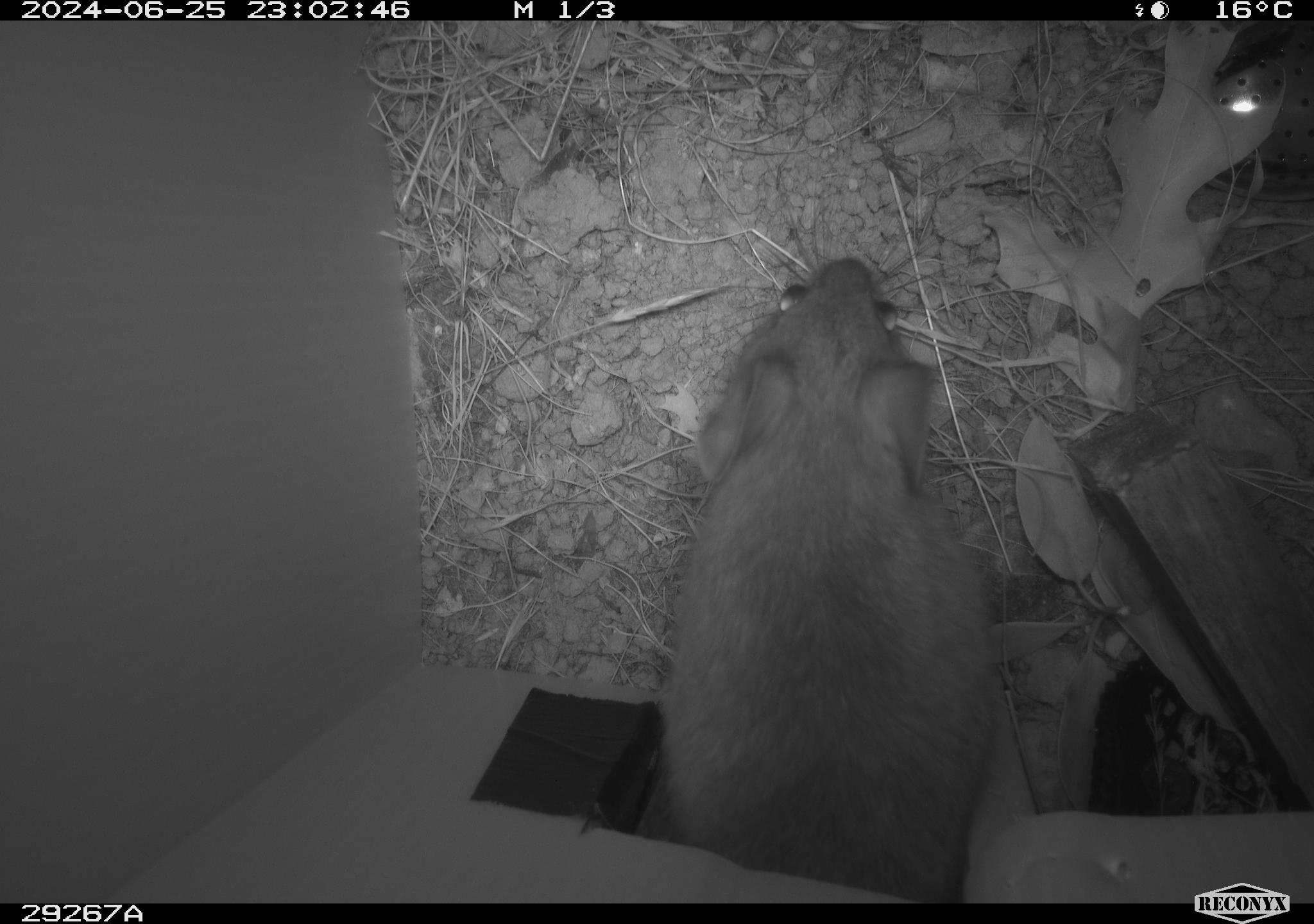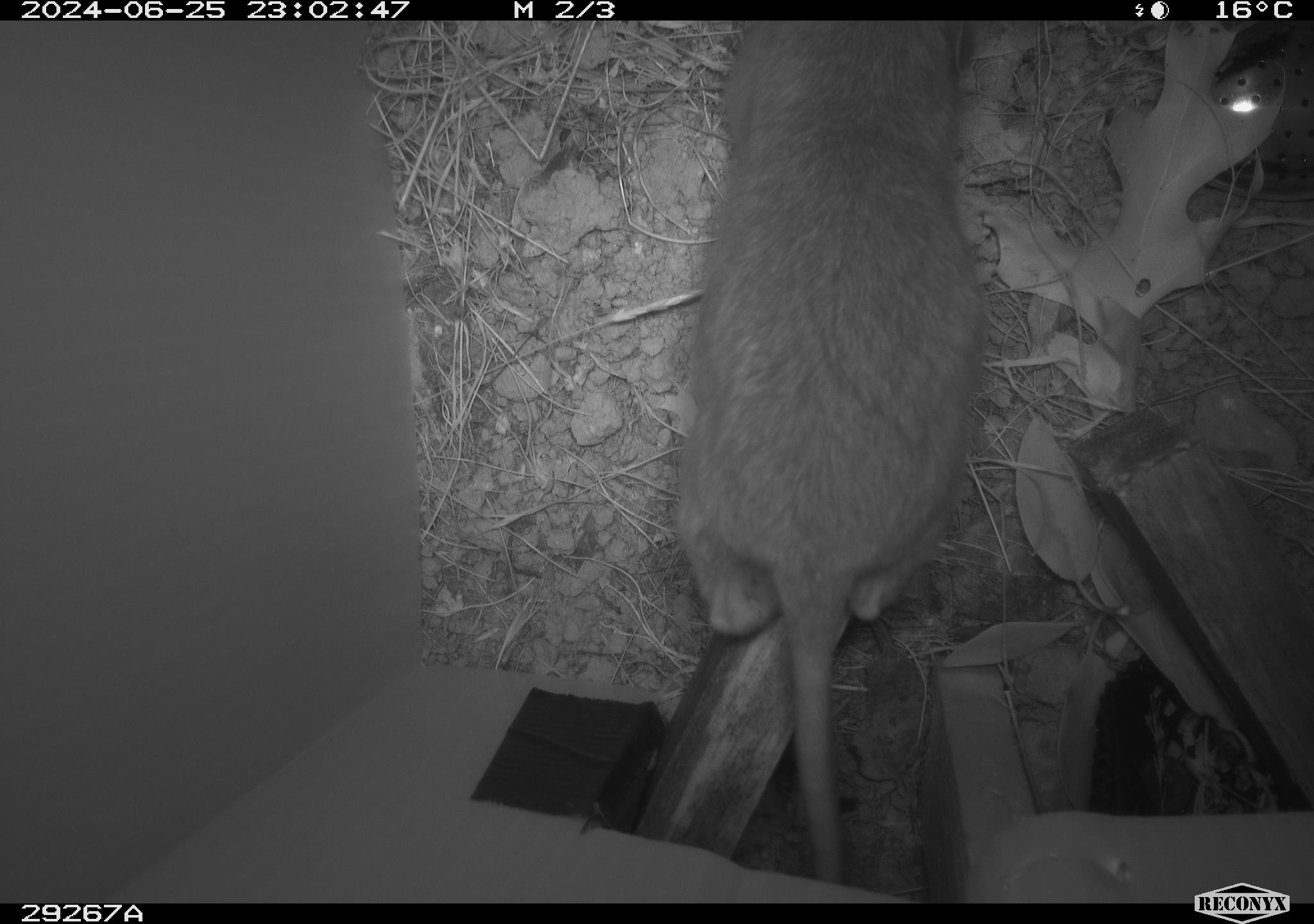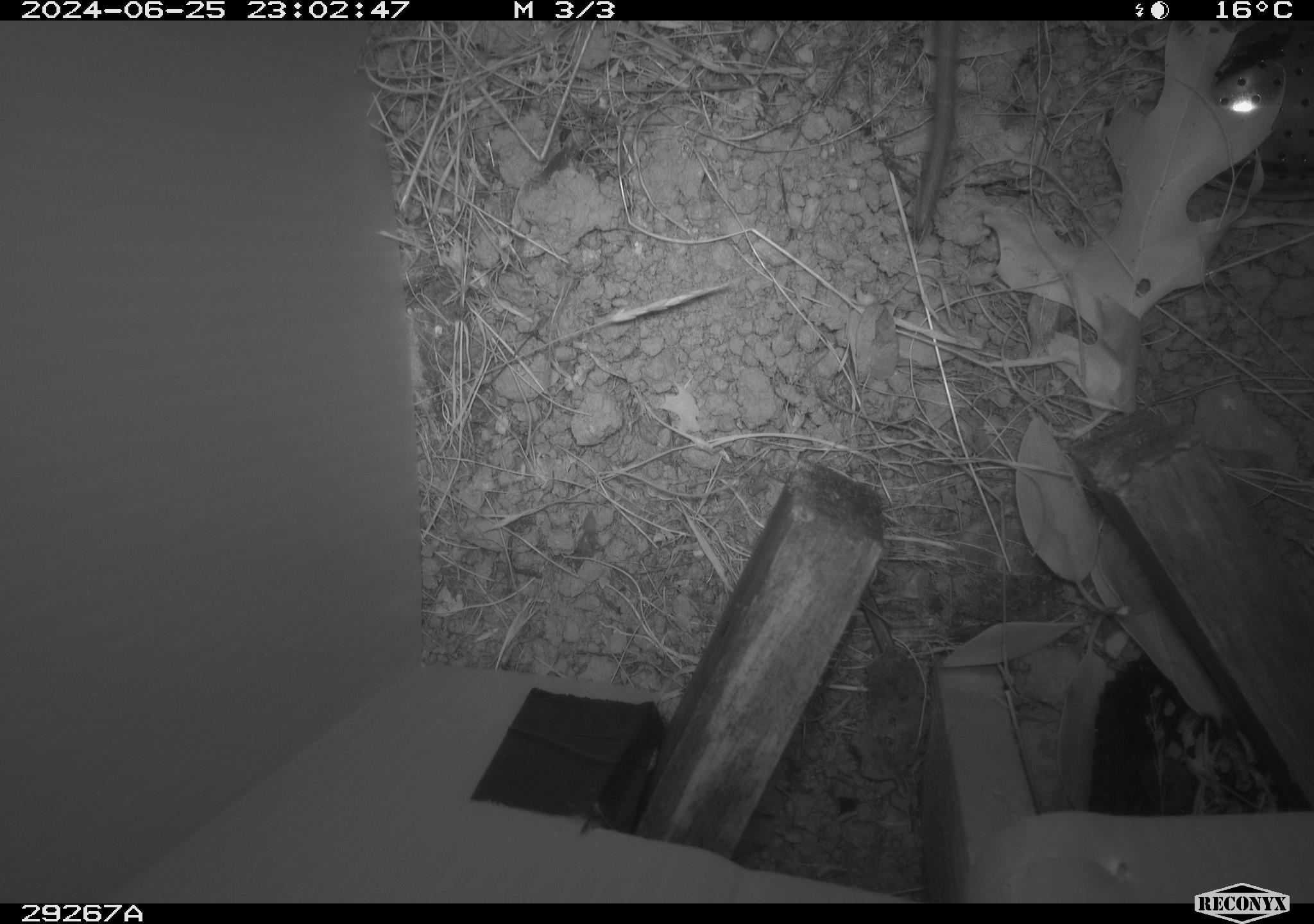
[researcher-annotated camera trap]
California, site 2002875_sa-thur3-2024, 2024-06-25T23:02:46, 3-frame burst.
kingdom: Animalia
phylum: Chordata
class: Mammalia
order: Rodentia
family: Cricetidae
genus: Neotoma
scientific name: Neotoma fuscipes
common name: dusky-footed woodrat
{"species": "dusky-footed woodrat (Neotoma fuscipes)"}